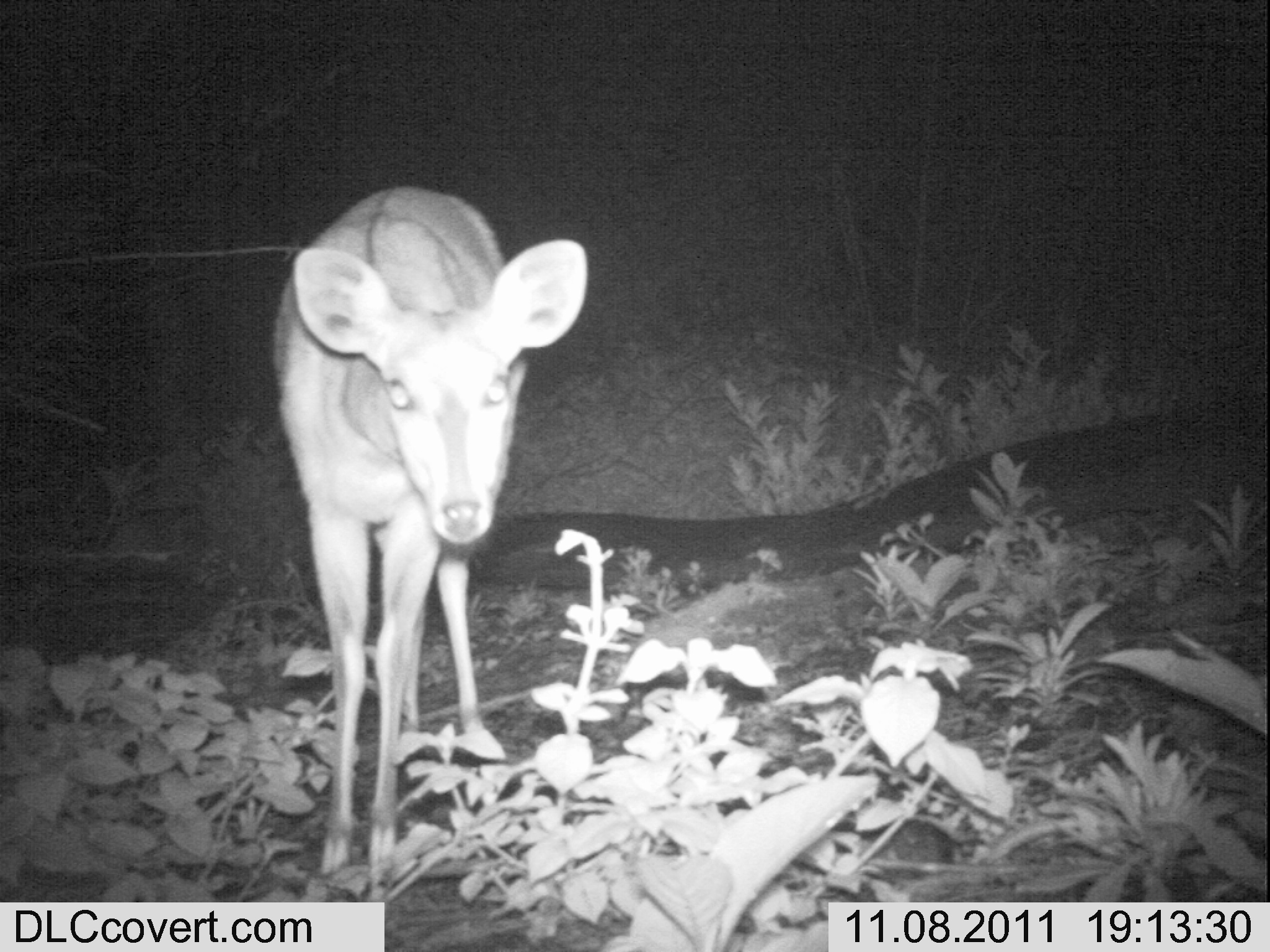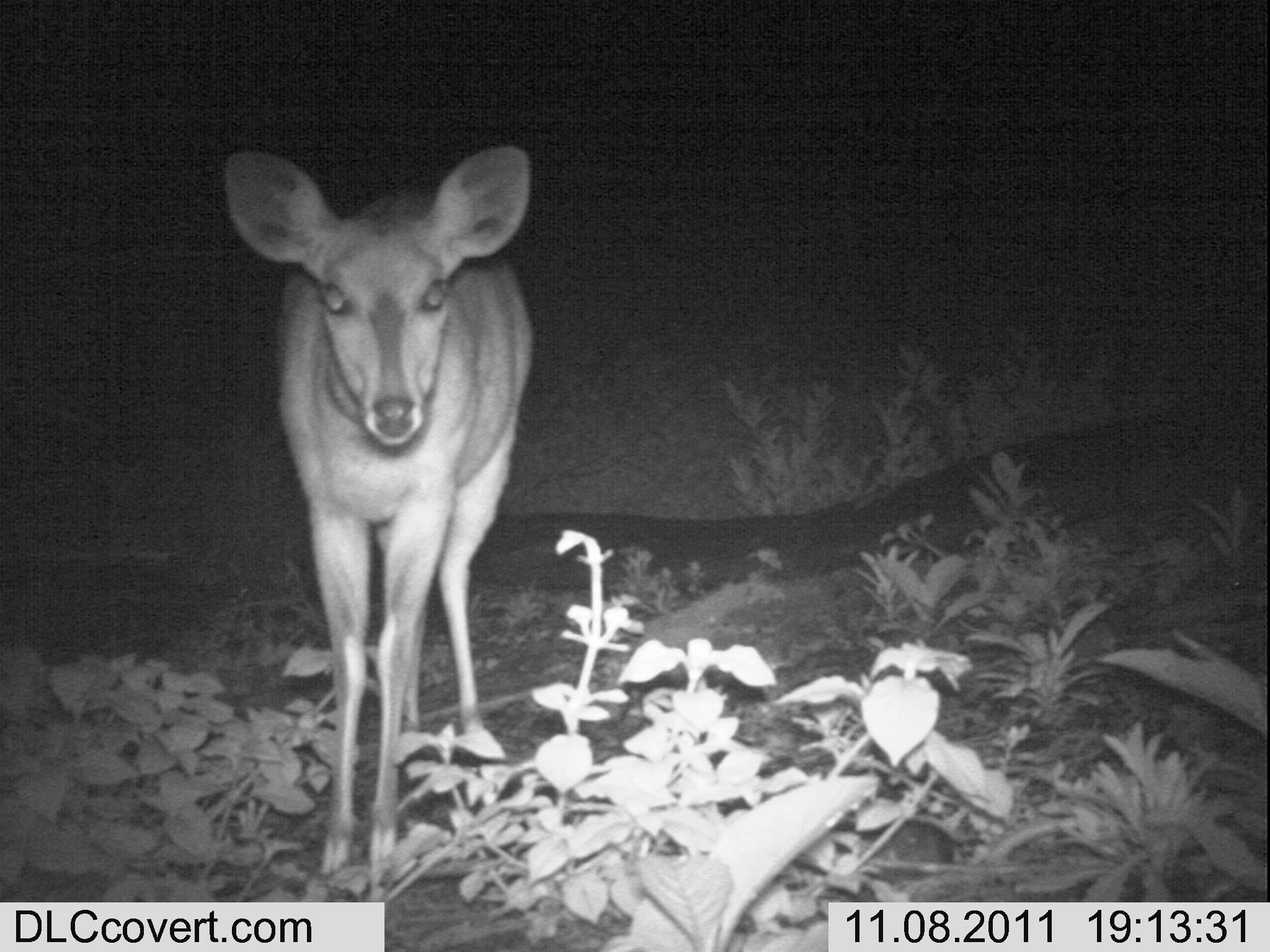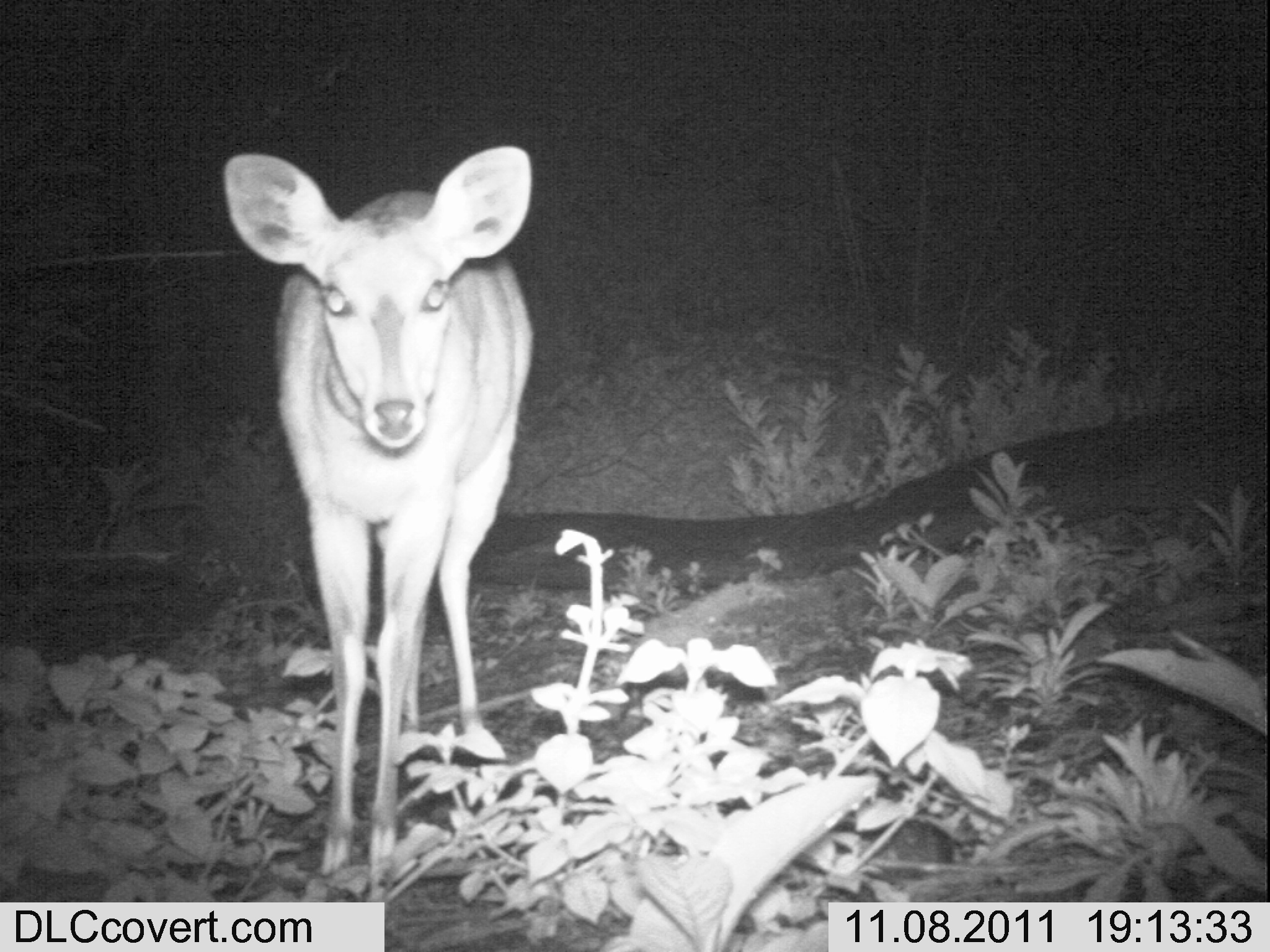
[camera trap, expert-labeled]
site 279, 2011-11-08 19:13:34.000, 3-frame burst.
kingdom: Animalia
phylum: Chordata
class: Mammalia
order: Artiodactyla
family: Bovidae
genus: Tragelaphus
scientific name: Tragelaphus scriptus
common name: bushbuck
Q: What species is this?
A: Tragelaphus scriptus (bushbuck).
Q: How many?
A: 1.